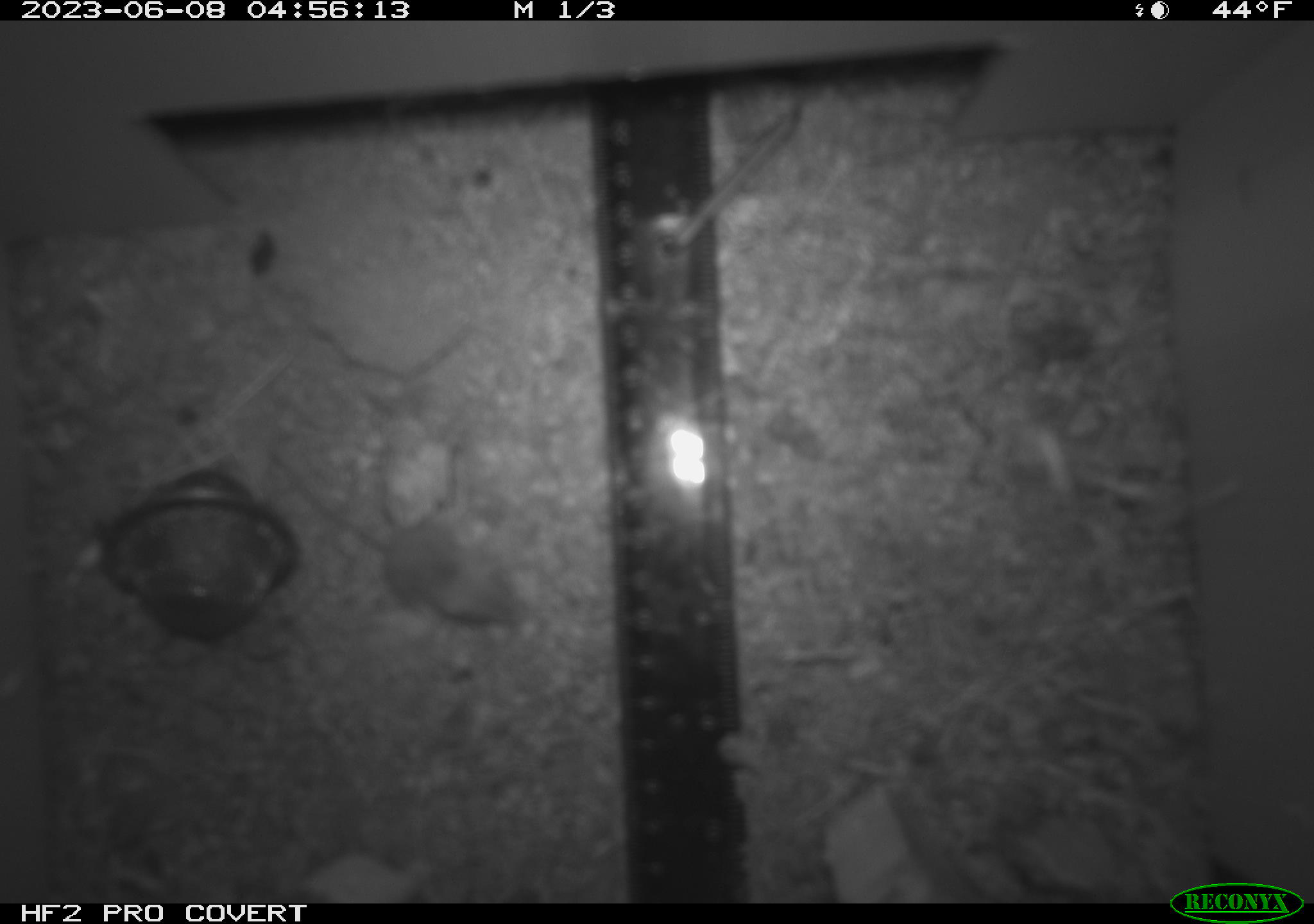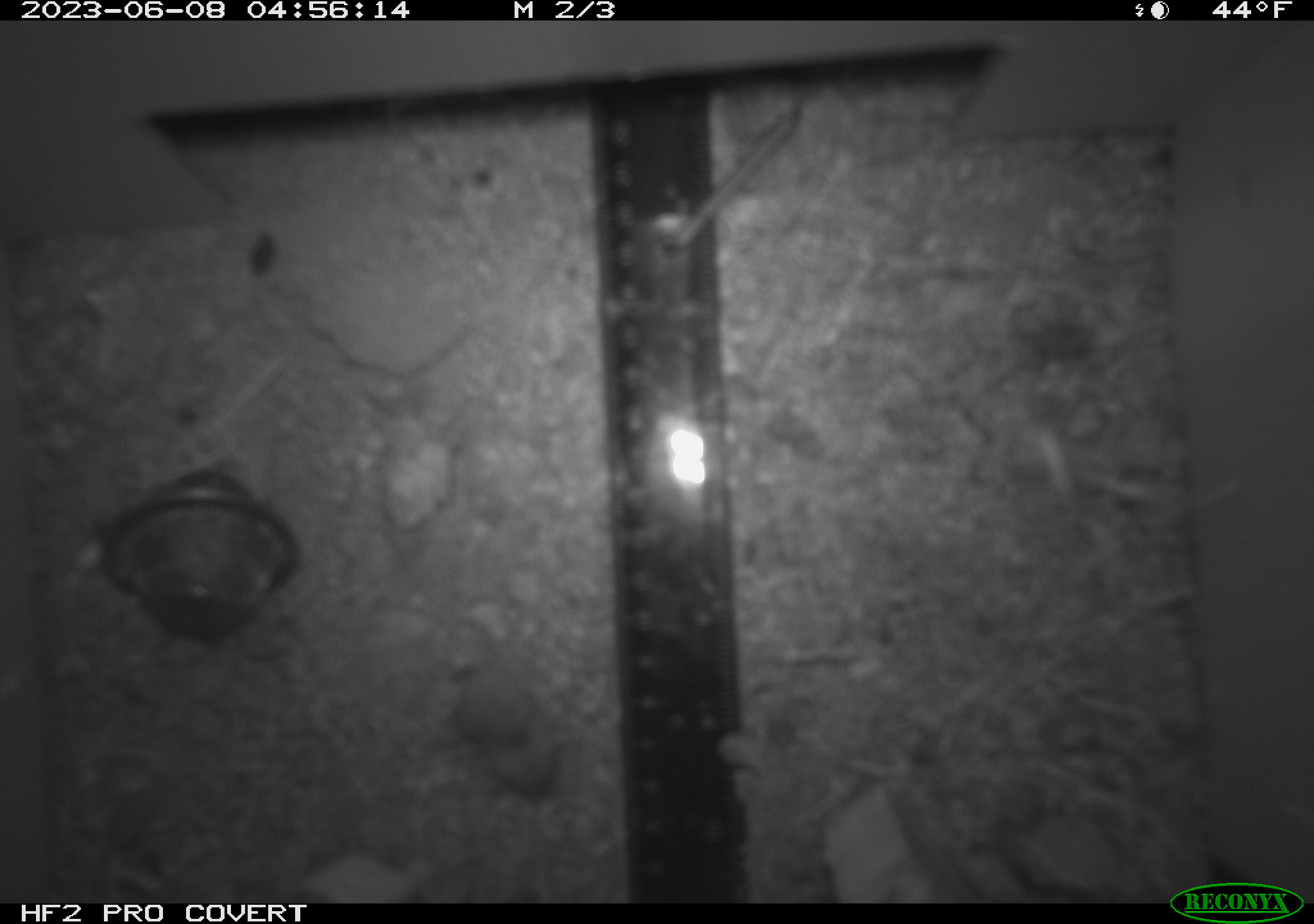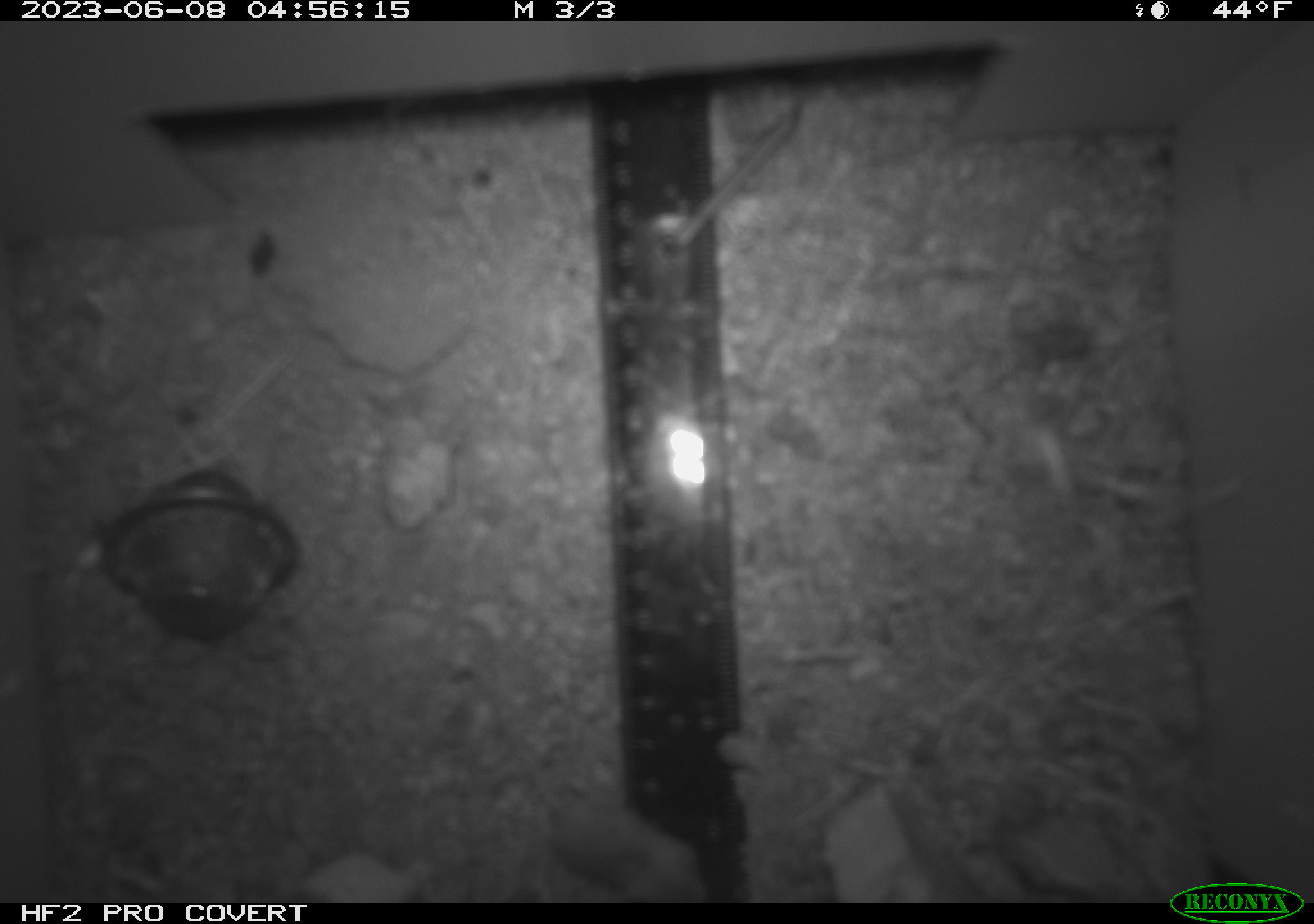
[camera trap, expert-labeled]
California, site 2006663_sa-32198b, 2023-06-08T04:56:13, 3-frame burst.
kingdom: Animalia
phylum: Chordata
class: Mammalia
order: Rodentia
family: Cricetidae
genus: Peromyscus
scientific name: Peromyscus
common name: deer mice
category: peromyscus species